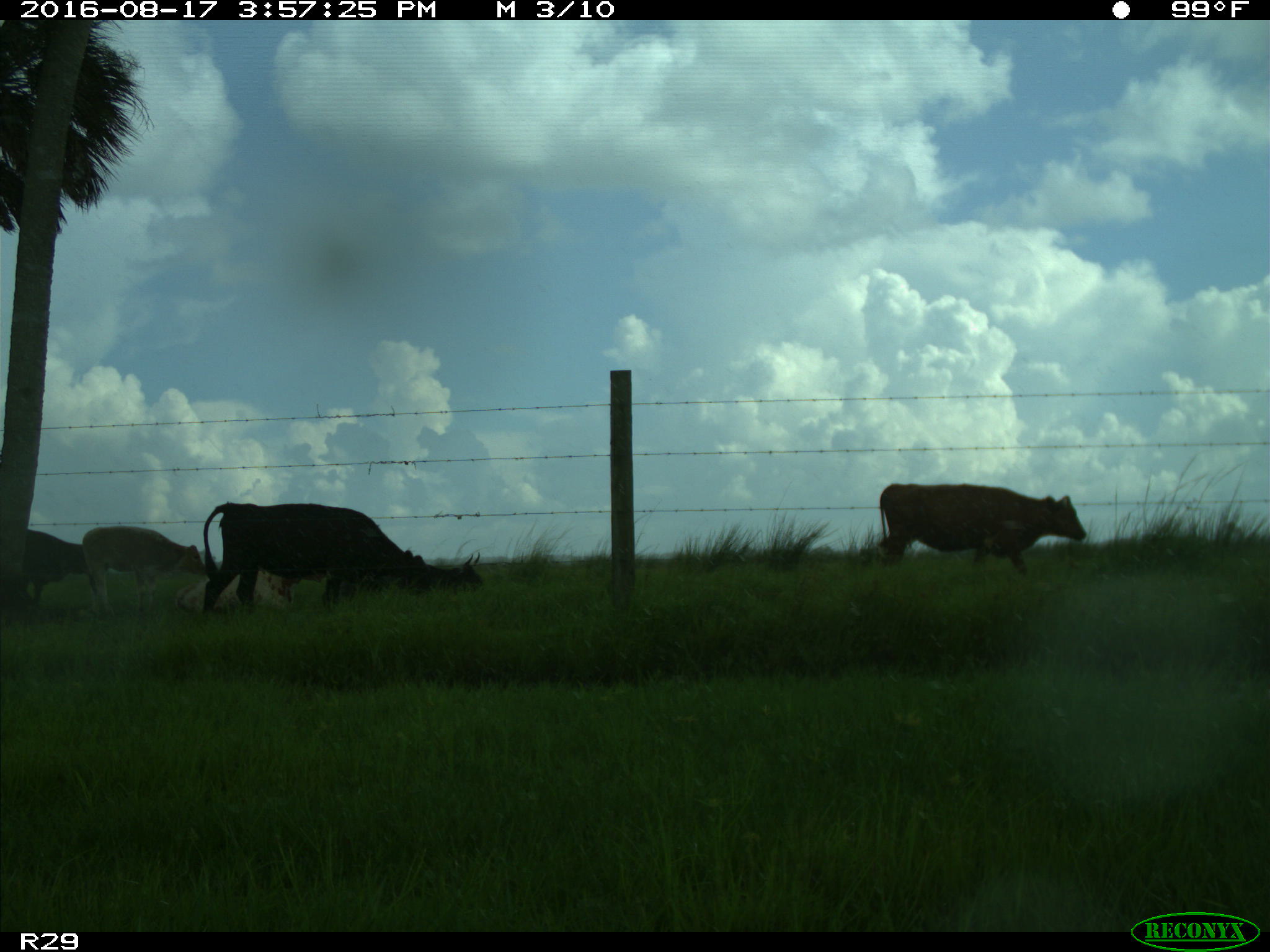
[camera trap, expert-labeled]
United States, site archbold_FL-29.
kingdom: Animalia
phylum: Chordata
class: Mammalia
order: Artiodactyla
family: Bovidae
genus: Bos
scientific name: Bos taurus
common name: domestic cow